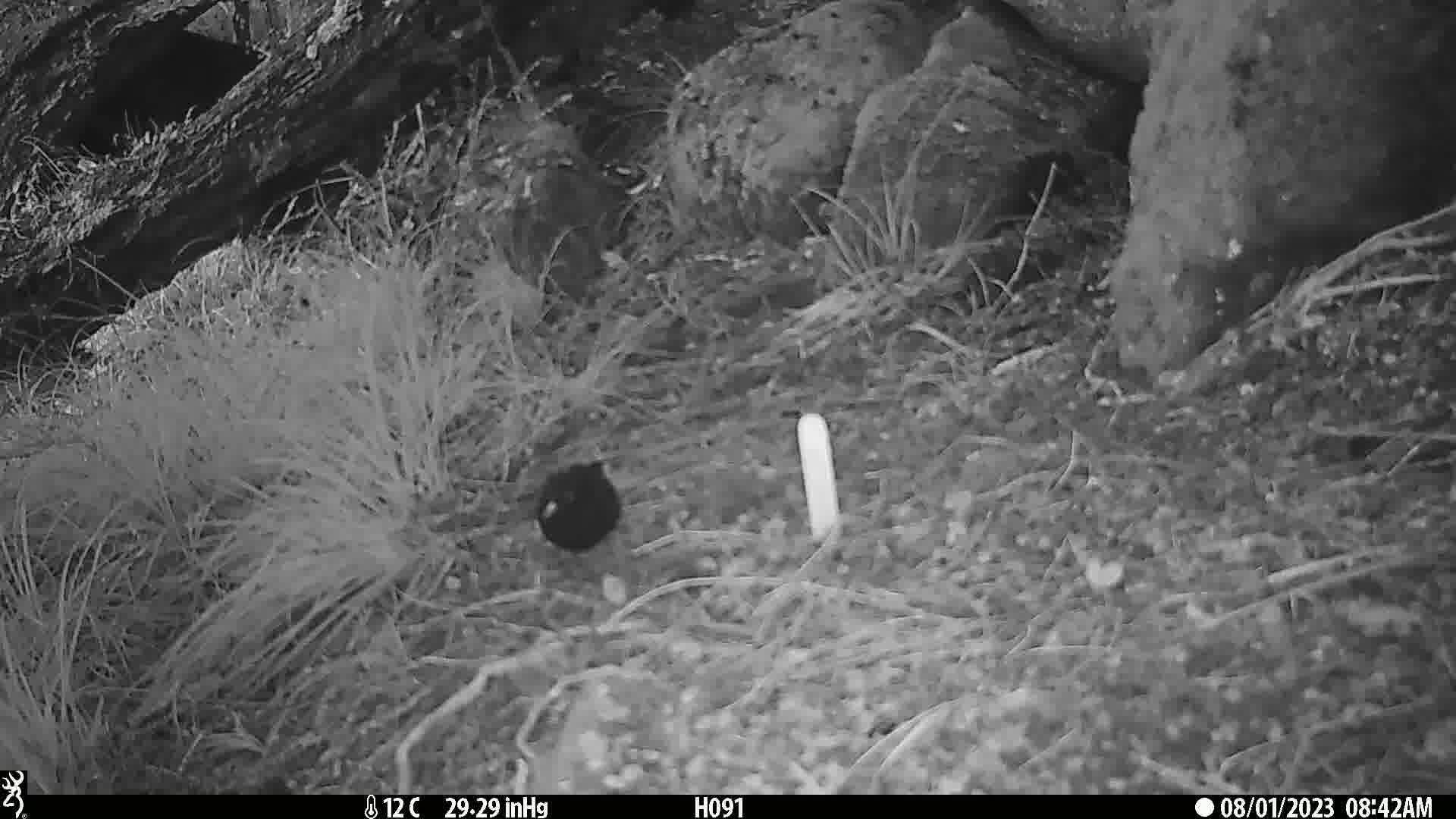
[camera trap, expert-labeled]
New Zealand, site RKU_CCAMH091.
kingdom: Animalia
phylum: Chordata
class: Aves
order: Passeriformes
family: Turdidae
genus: Turdus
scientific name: Turdus merula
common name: eurasian blackbird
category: blackbird